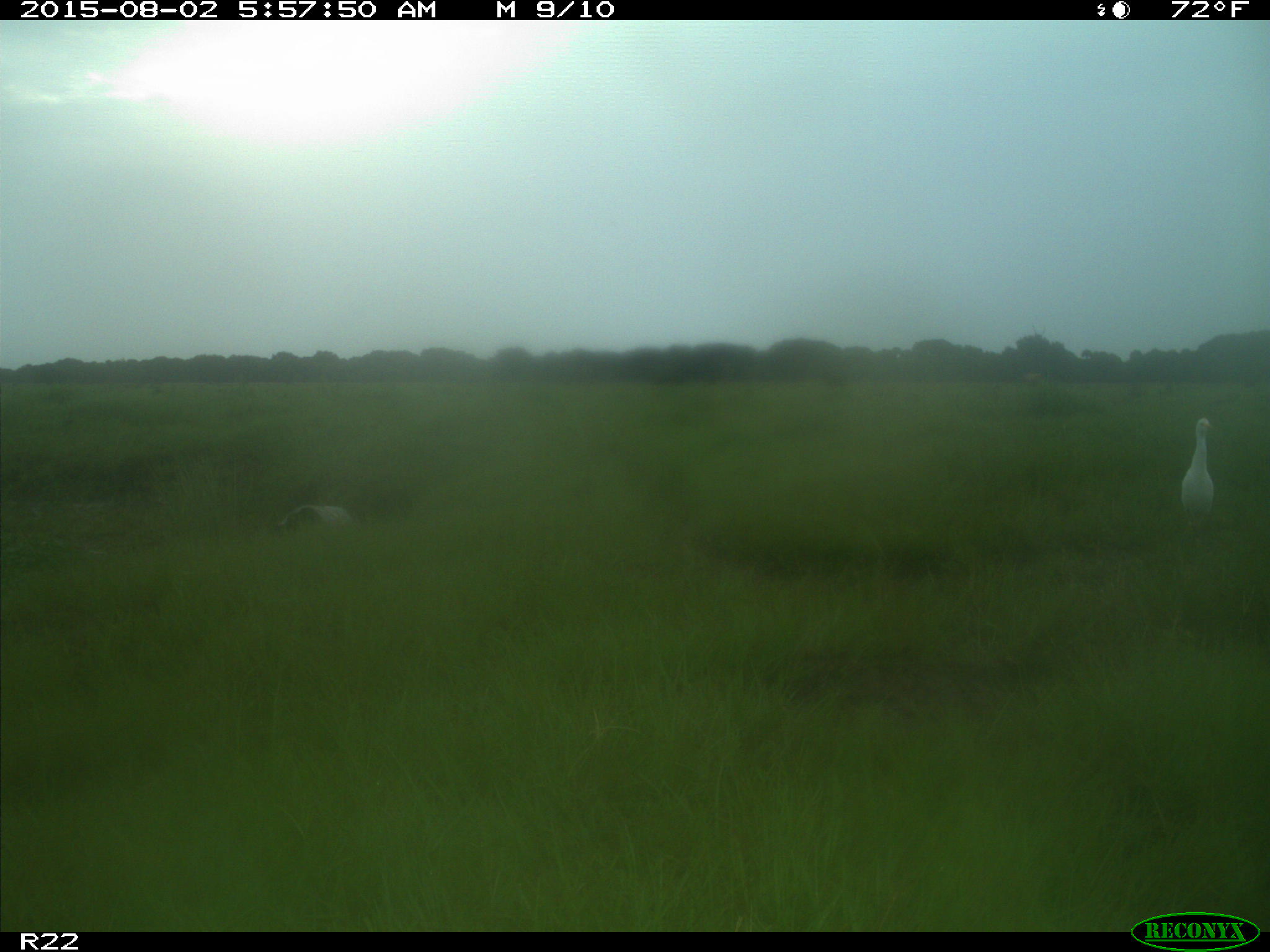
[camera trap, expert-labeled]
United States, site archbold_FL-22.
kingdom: Animalia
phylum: Chordata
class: Mammalia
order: Artiodactyla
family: Bovidae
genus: Bos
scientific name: Bos taurus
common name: domestic cow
Bos taurus (domestic cow).